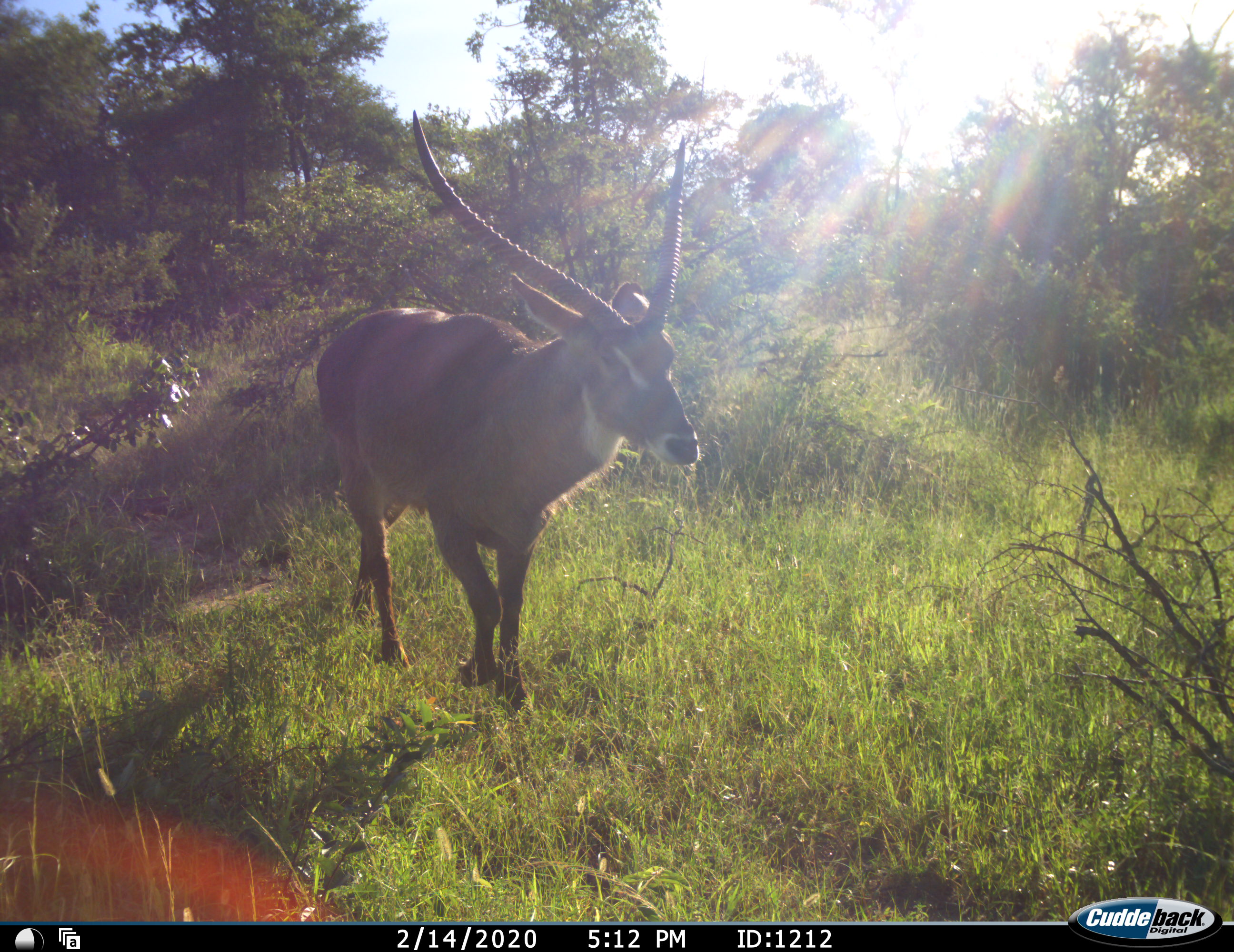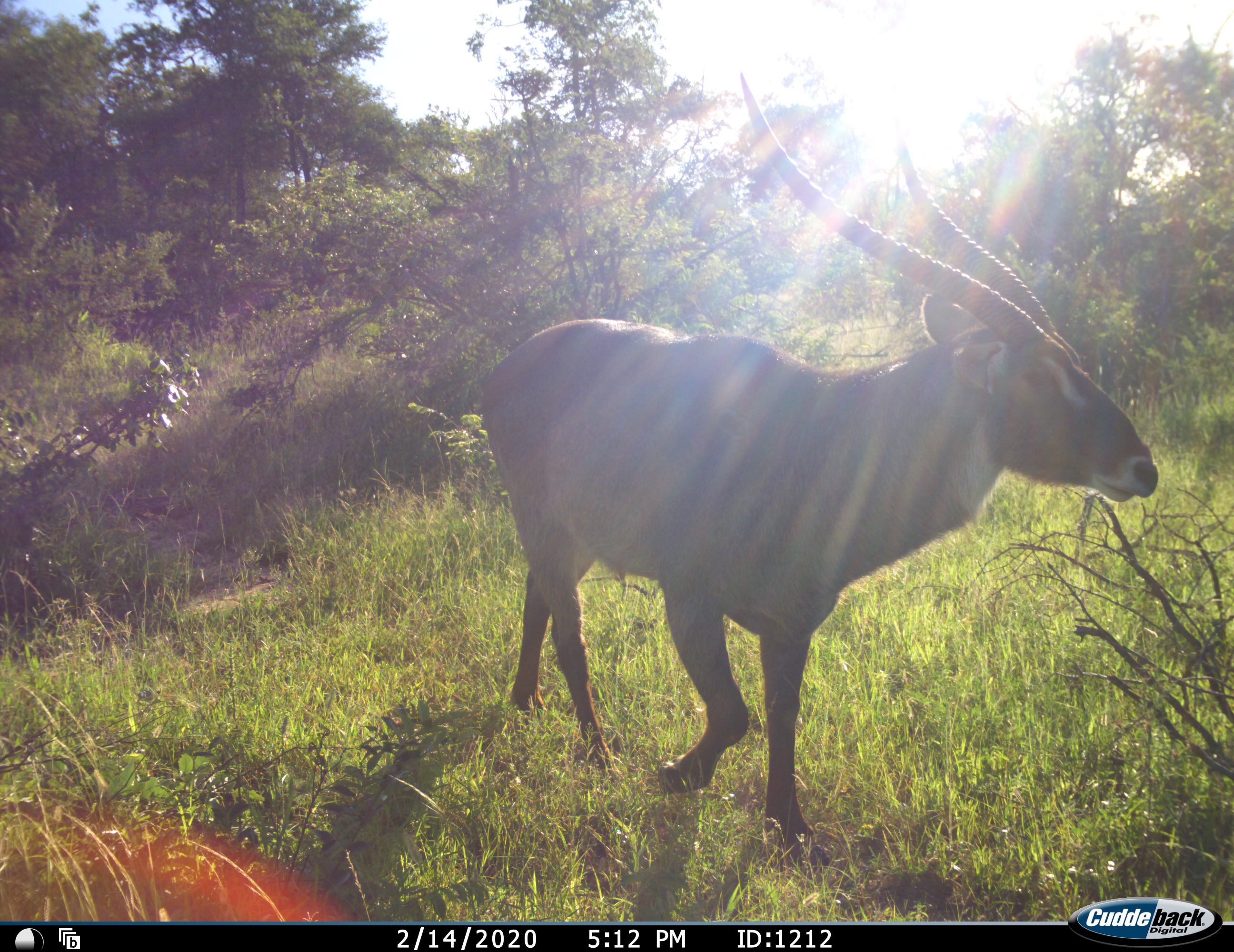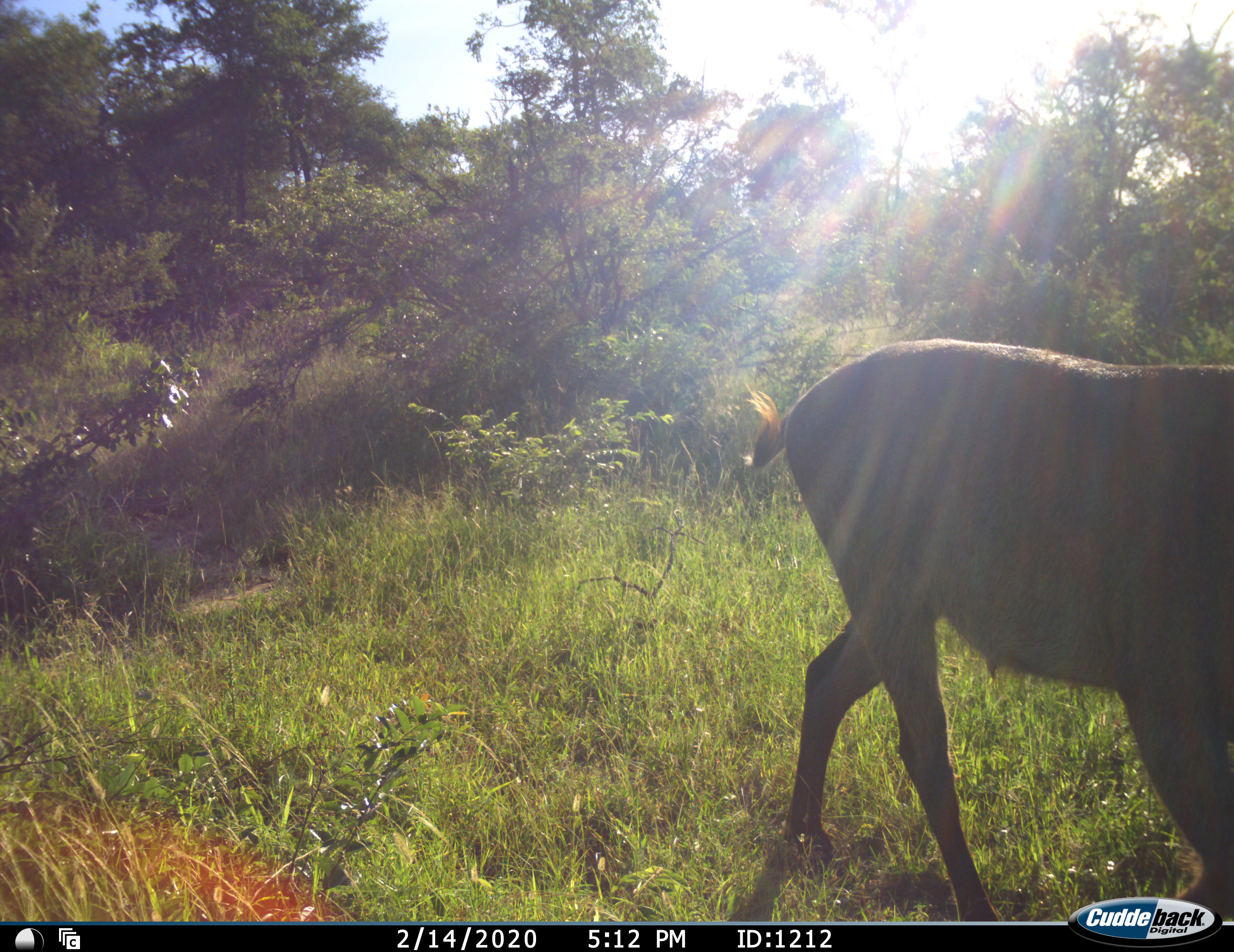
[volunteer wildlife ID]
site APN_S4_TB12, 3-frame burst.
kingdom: Animalia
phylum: Chordata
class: Mammalia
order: Artiodactyla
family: Bovidae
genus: Kobus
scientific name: Kobus ellipsiprymnus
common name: waterbuck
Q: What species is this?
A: Waterbuck (Kobus ellipsiprymnus).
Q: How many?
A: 1.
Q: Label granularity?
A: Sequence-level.